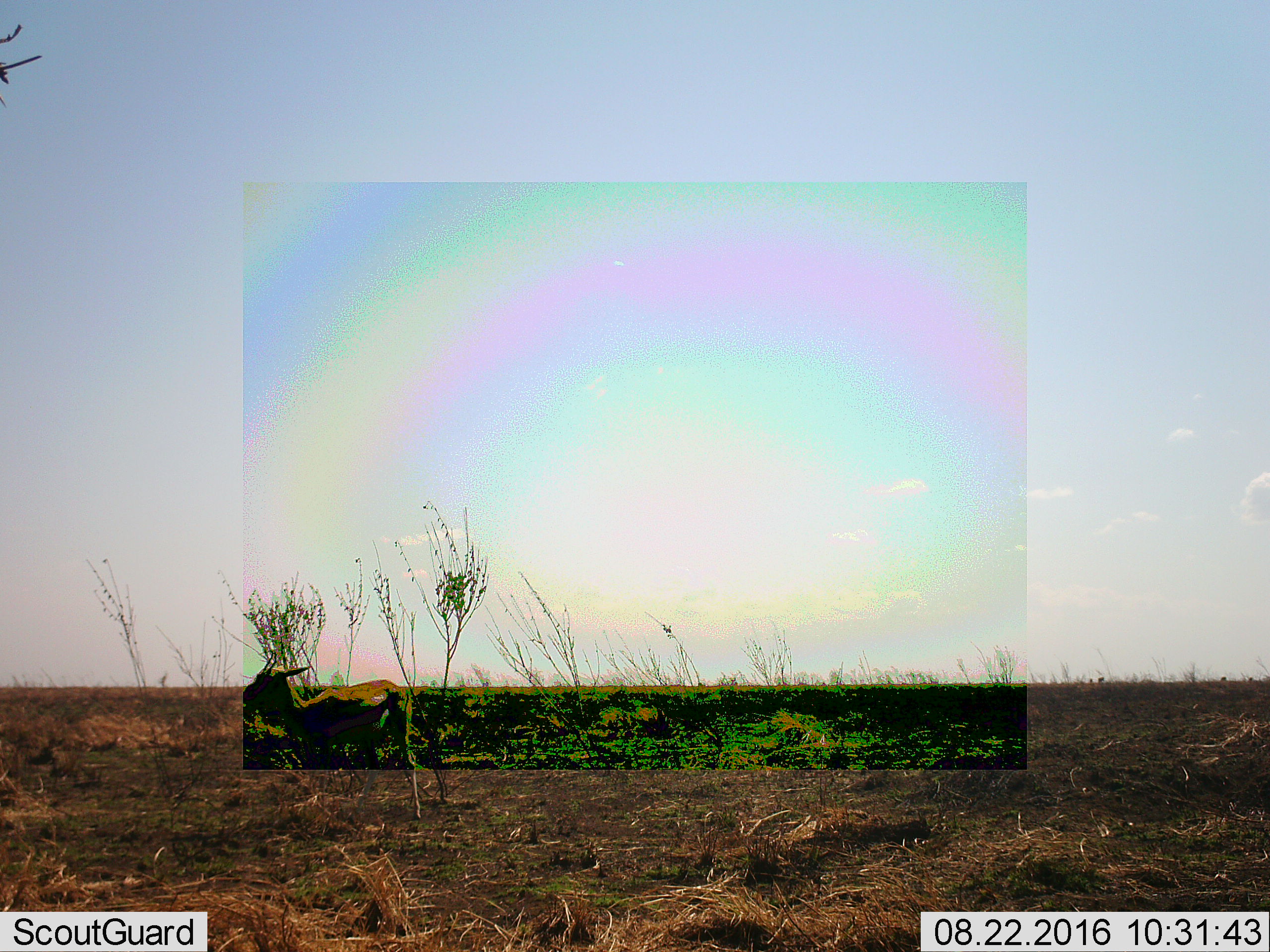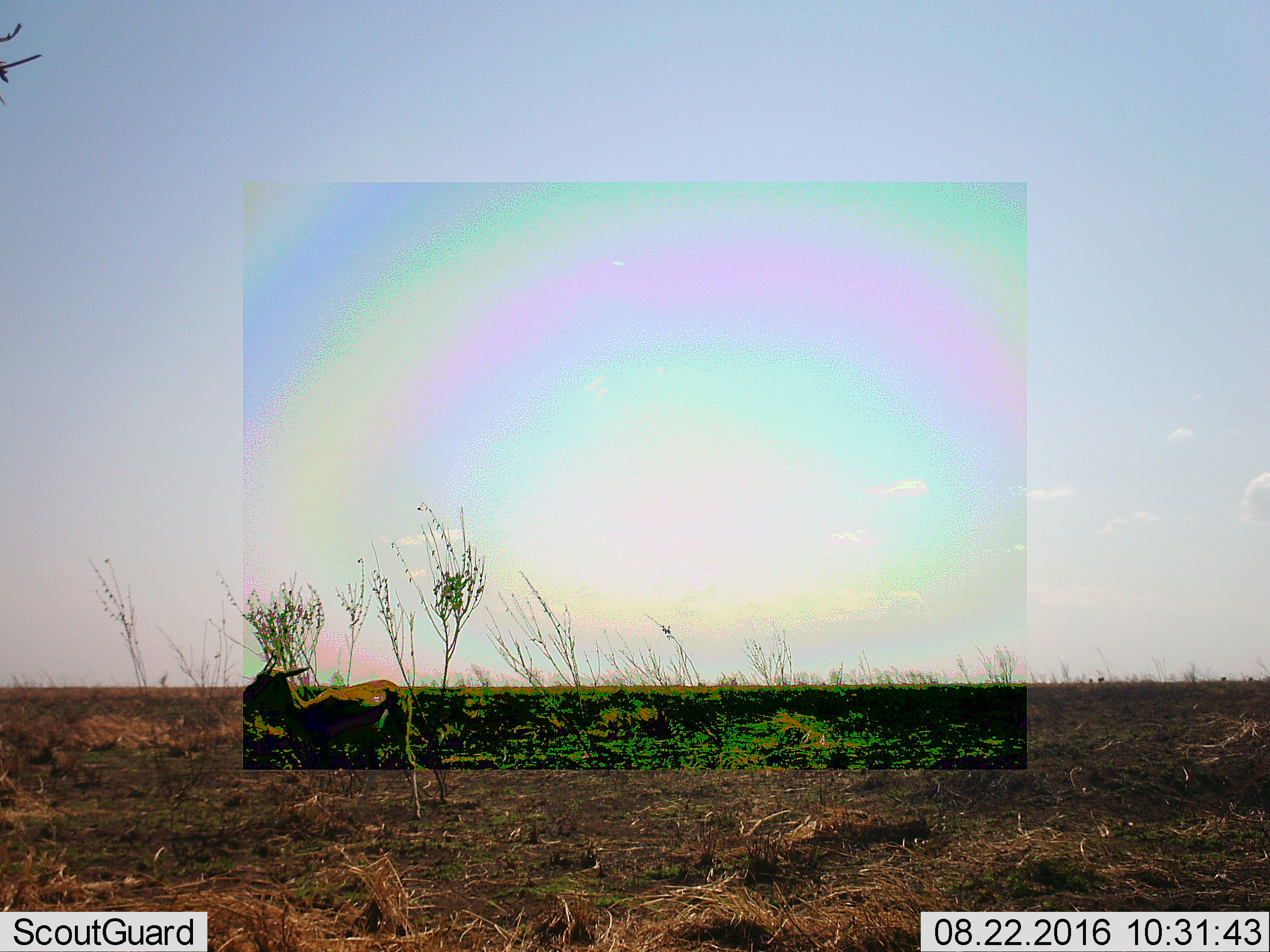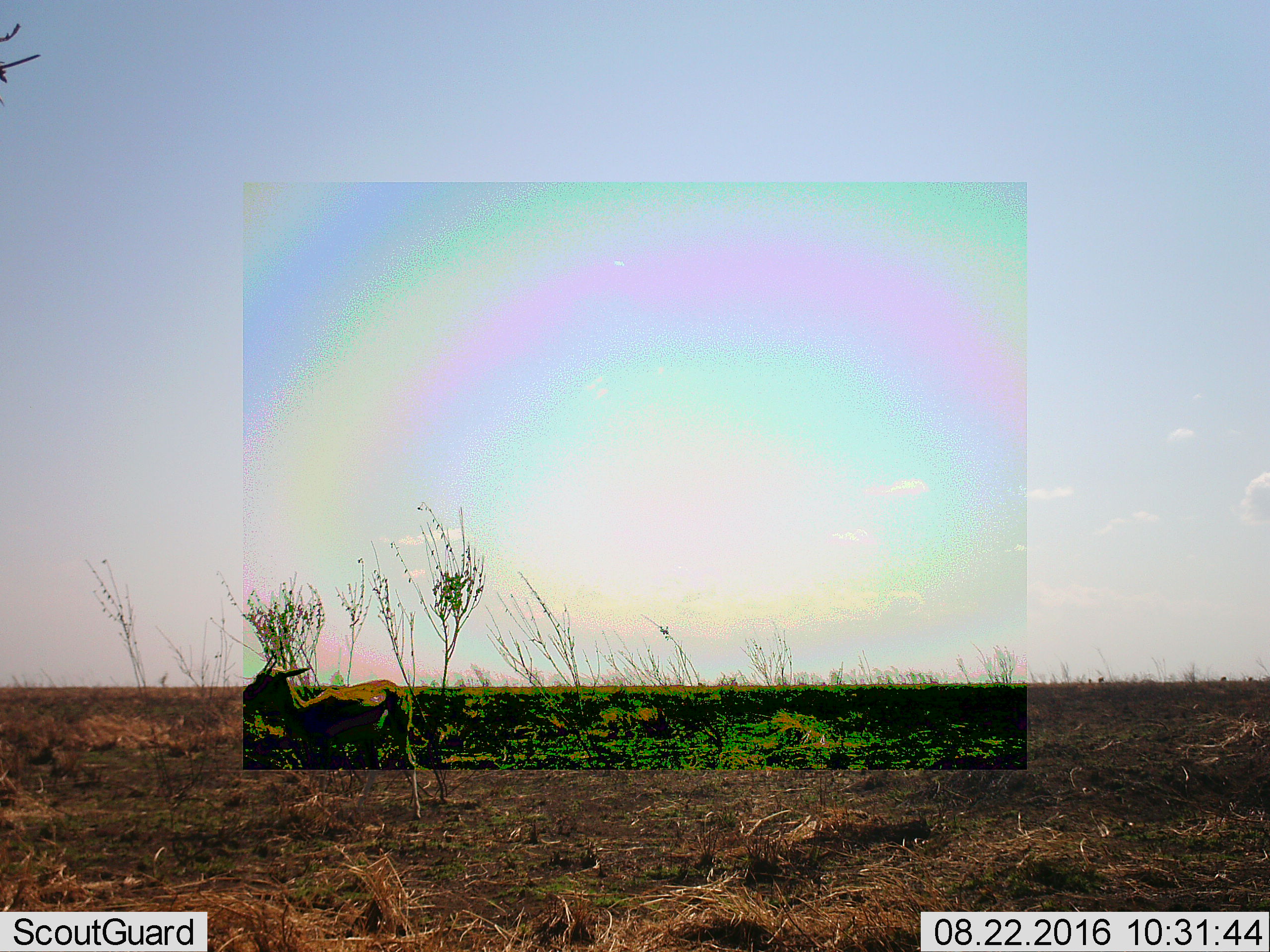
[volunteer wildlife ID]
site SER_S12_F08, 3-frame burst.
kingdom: Animalia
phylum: Chordata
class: Mammalia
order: Artiodactyla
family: Bovidae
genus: Eudorcas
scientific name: Eudorcas thomsonii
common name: thomson's gazelle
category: gazellethomsons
Gazellethomsons (thomson's gazelle) (Eudorcas thomsonii), count 1. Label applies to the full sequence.